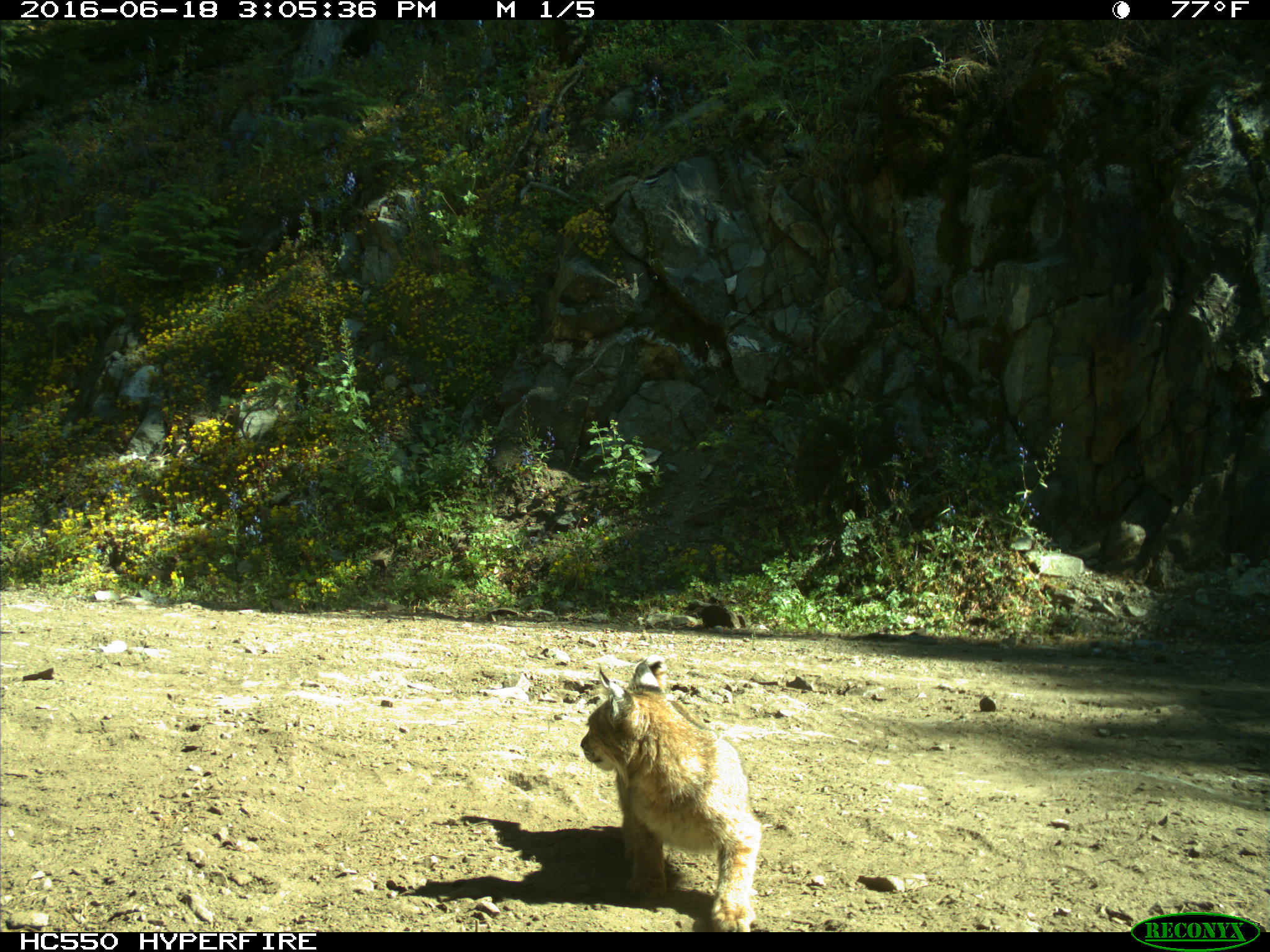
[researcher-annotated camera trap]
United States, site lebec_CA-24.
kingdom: Animalia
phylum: Chordata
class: Mammalia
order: Carnivora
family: Felidae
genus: Lynx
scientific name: Lynx rufus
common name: bobcat